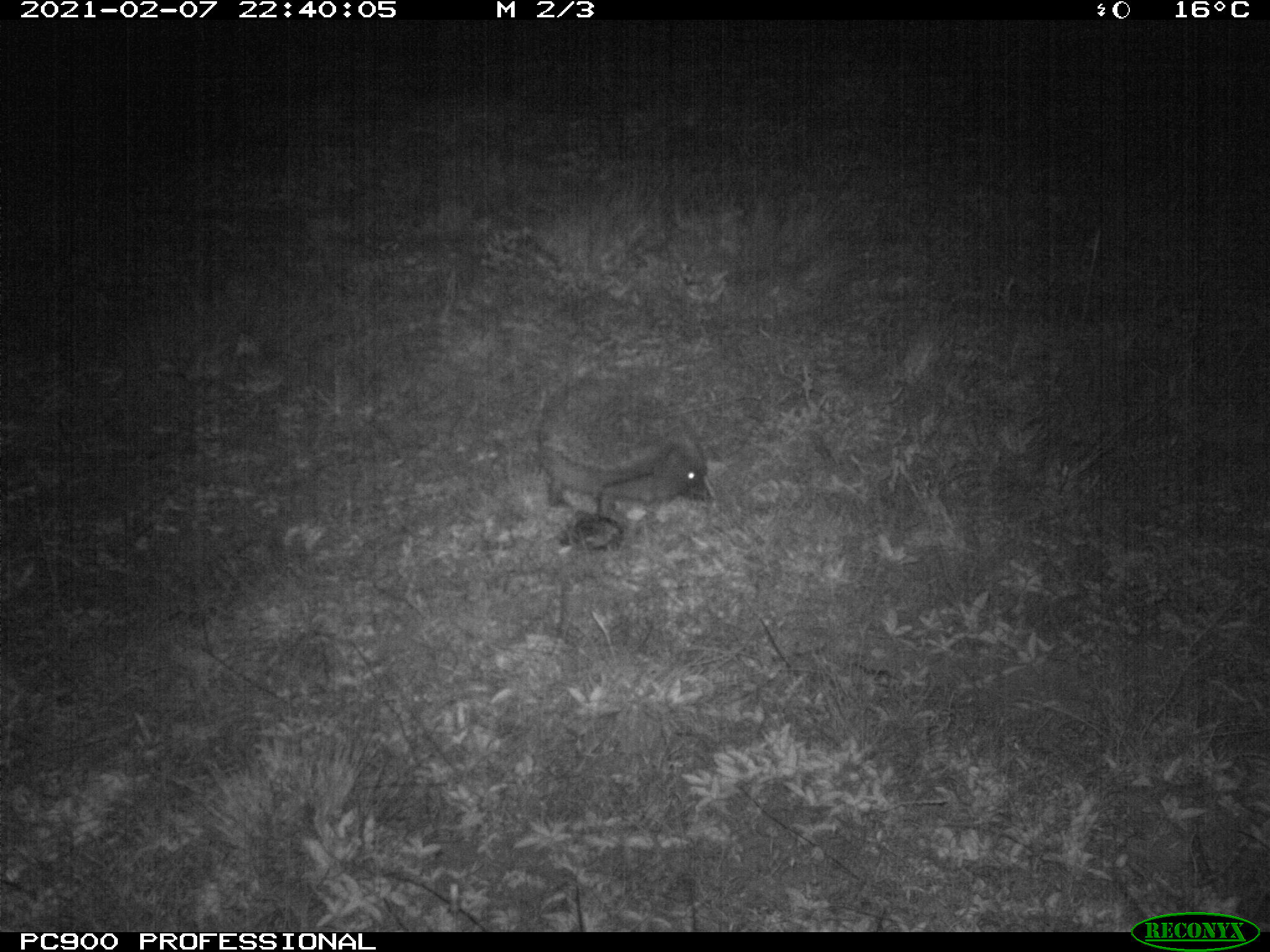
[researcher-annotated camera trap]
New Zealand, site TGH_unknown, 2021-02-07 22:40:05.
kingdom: Animalia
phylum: Chordata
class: Mammalia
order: Eulipotyphla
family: Erinaceidae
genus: Erinaceus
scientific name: Erinaceus europaeus europaeus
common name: european hedgehog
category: hedgehog